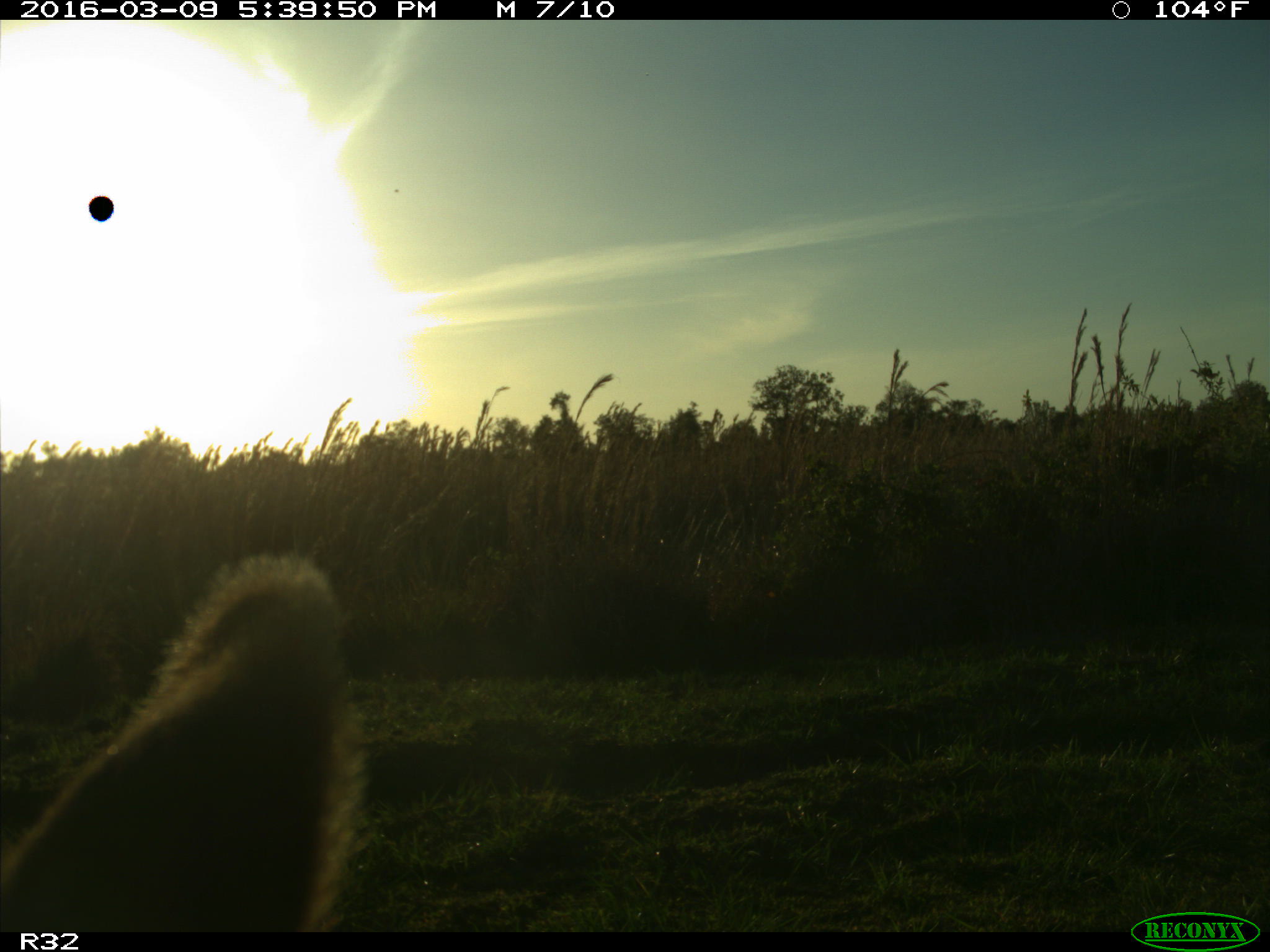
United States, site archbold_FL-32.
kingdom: Animalia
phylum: Chordata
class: Mammalia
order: Artiodactyla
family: Bovidae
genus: Bos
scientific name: Bos taurus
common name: domestic cow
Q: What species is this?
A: Bos taurus (domestic cow).